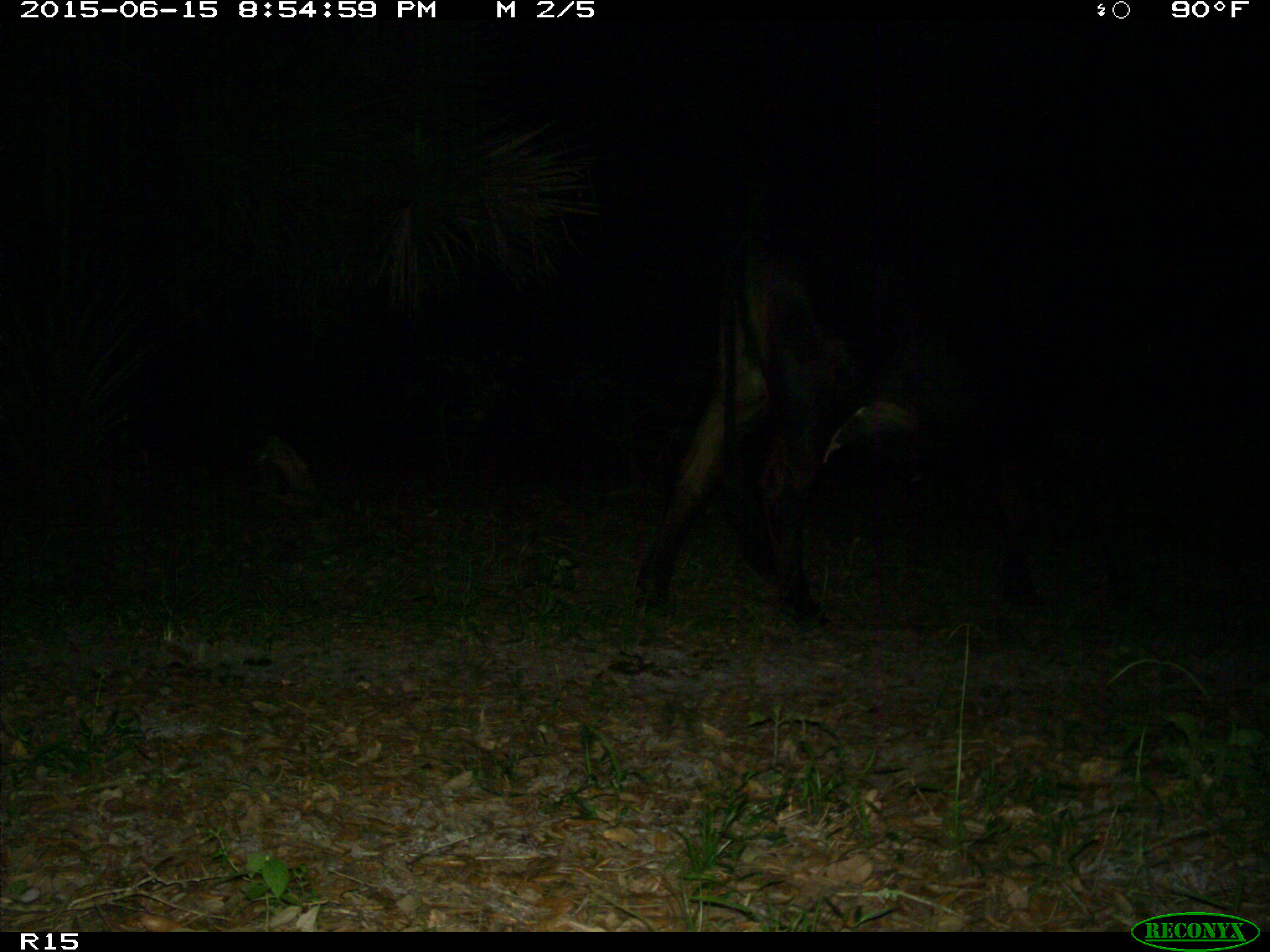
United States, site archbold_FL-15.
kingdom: Animalia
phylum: Chordata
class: Mammalia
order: Artiodactyla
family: Bovidae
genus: Bos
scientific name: Bos taurus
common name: domestic cow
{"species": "Bos taurus (domestic cow)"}